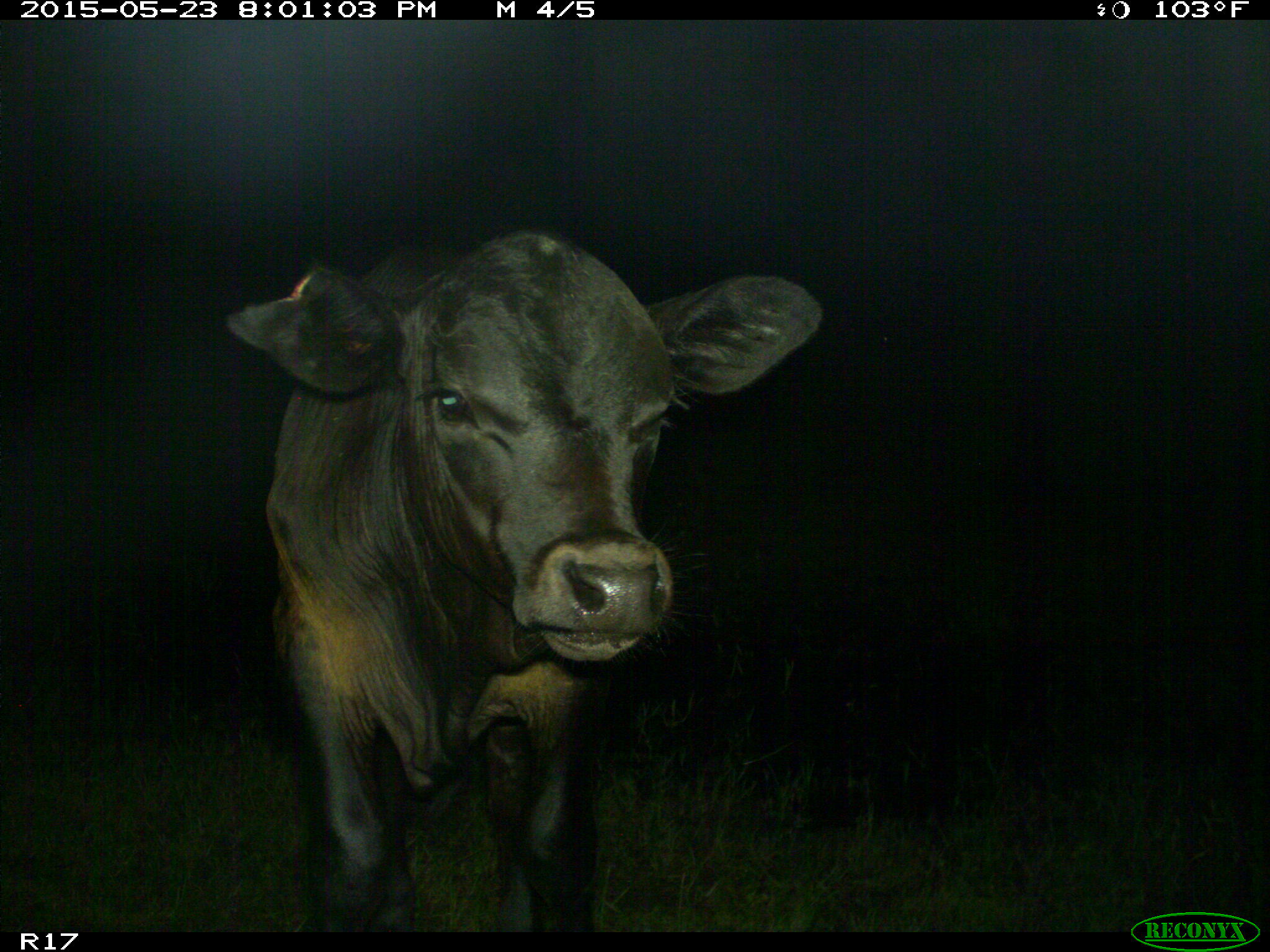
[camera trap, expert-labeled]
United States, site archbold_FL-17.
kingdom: Animalia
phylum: Chordata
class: Mammalia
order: Artiodactyla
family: Bovidae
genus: Bos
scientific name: Bos taurus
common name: domestic cow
Bos taurus (domestic cow).